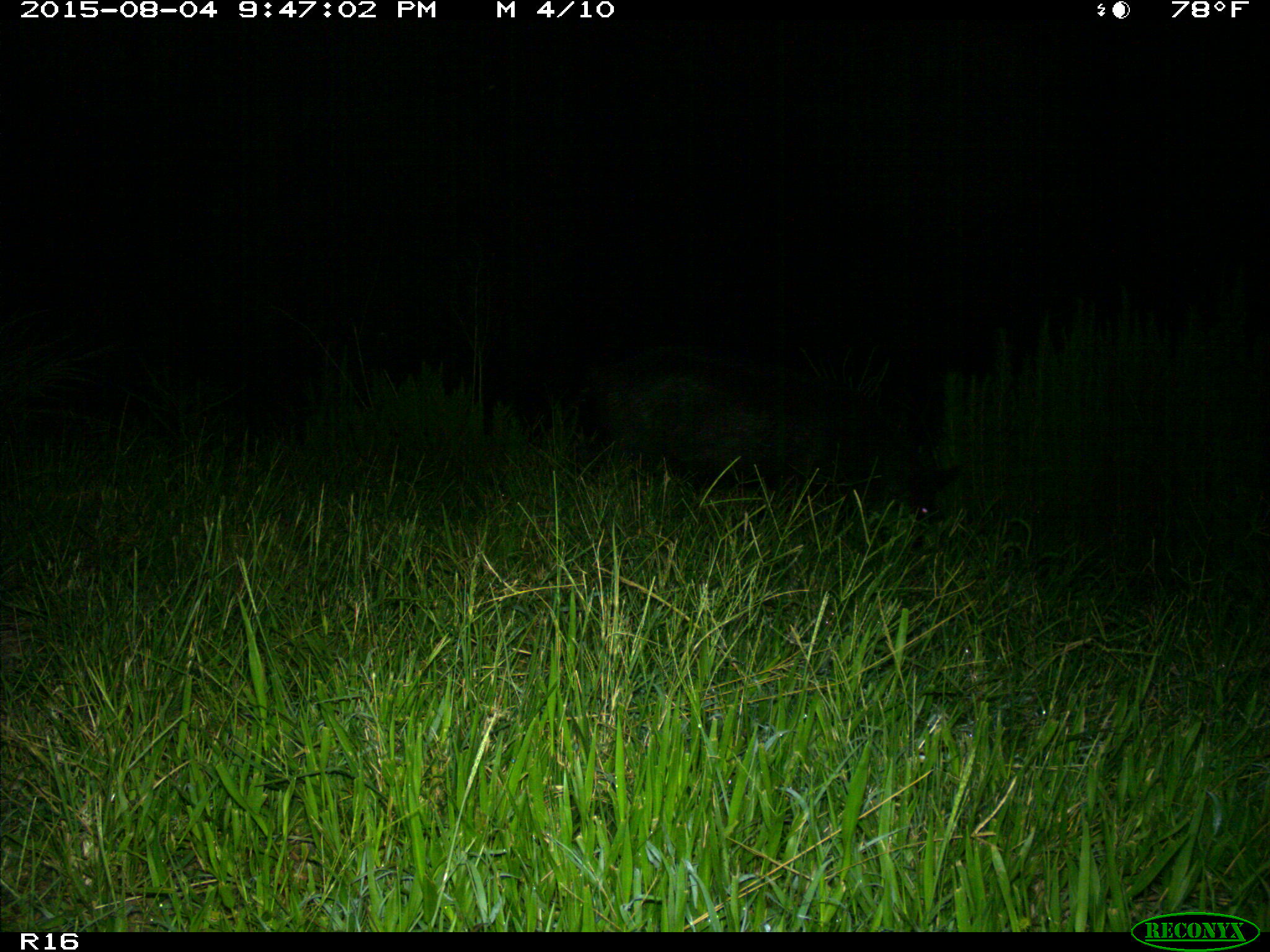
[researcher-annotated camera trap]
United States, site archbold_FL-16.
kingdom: Animalia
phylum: Chordata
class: Mammalia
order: Artiodactyla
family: Suidae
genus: Sus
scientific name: Sus scrofa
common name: wild boar